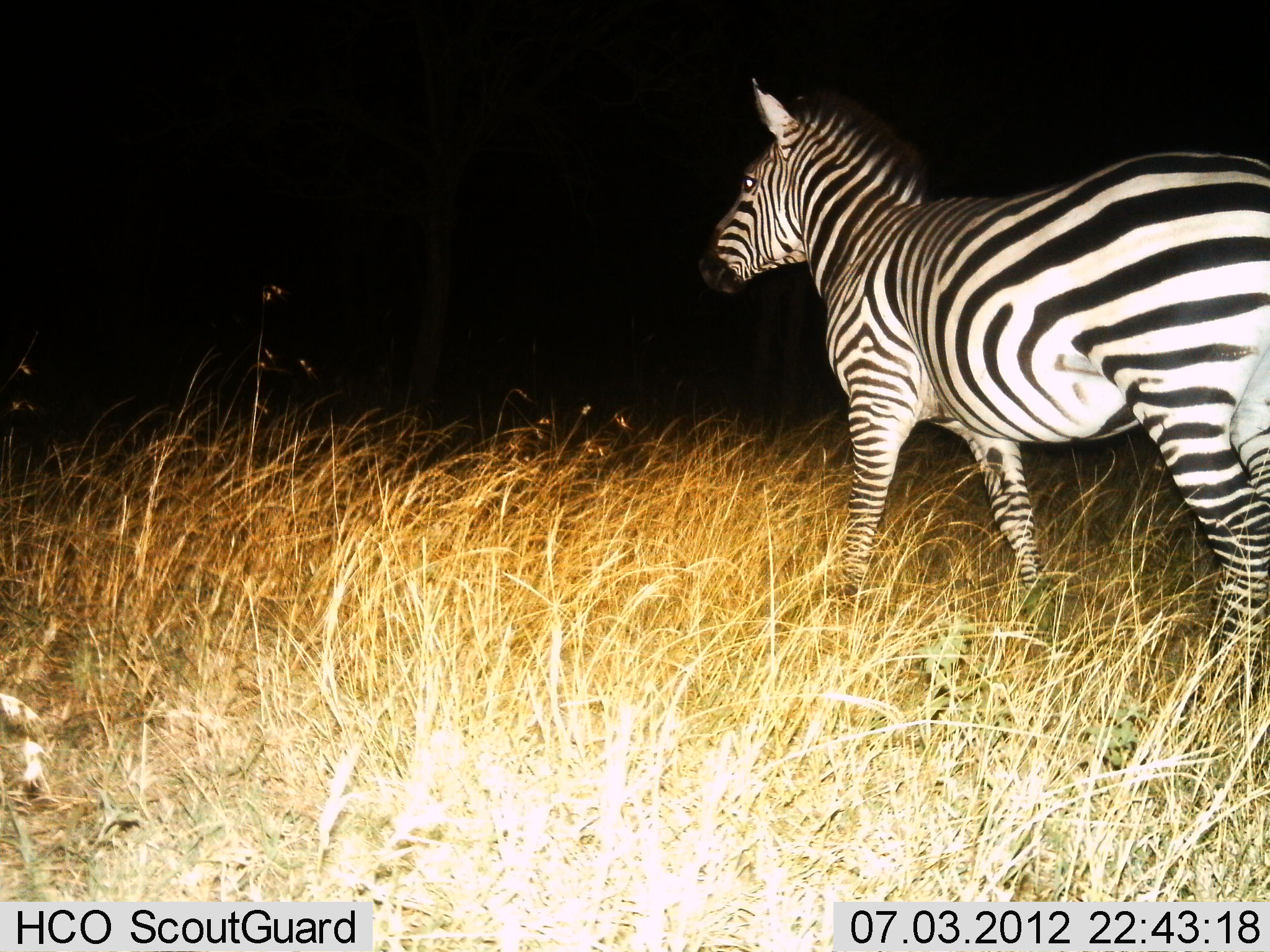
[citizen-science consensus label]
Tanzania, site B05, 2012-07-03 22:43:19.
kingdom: Animalia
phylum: Chordata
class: Mammalia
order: Perissodactyla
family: Equidae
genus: Equus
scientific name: Equus quagga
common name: plains zebra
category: zebra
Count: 1.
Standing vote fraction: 60%.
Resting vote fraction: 0%.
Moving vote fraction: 50%.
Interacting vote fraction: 0%.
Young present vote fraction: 0%.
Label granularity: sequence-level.